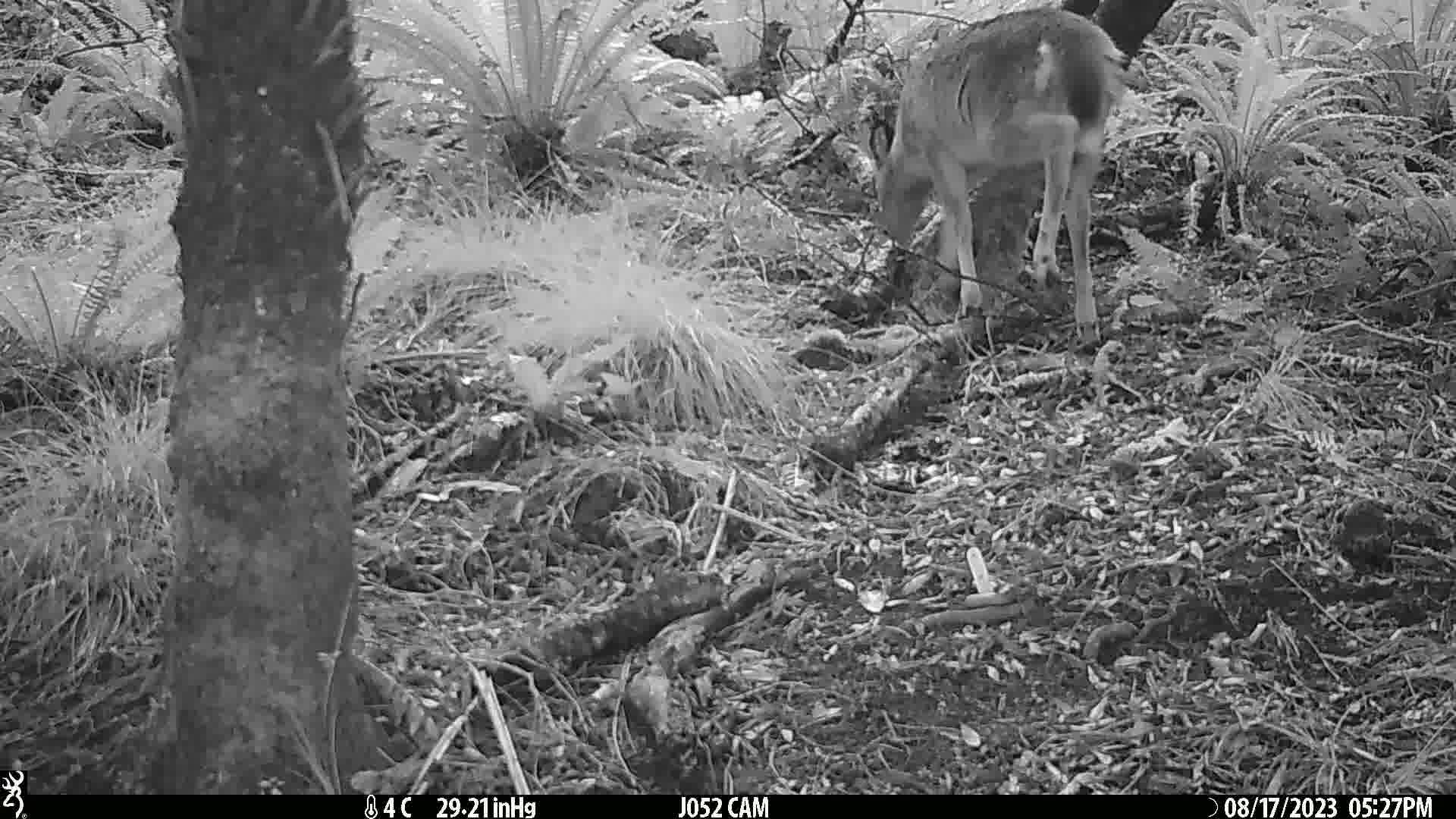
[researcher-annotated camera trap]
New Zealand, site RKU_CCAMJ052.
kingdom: Animalia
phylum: Chordata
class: Mammalia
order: Artiodactyla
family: Cervidae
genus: Odocoileus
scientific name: Odocoileus virginianus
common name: white-tailed deer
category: white tailed deer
White tailed deer (white-tailed deer) (Odocoileus virginianus).